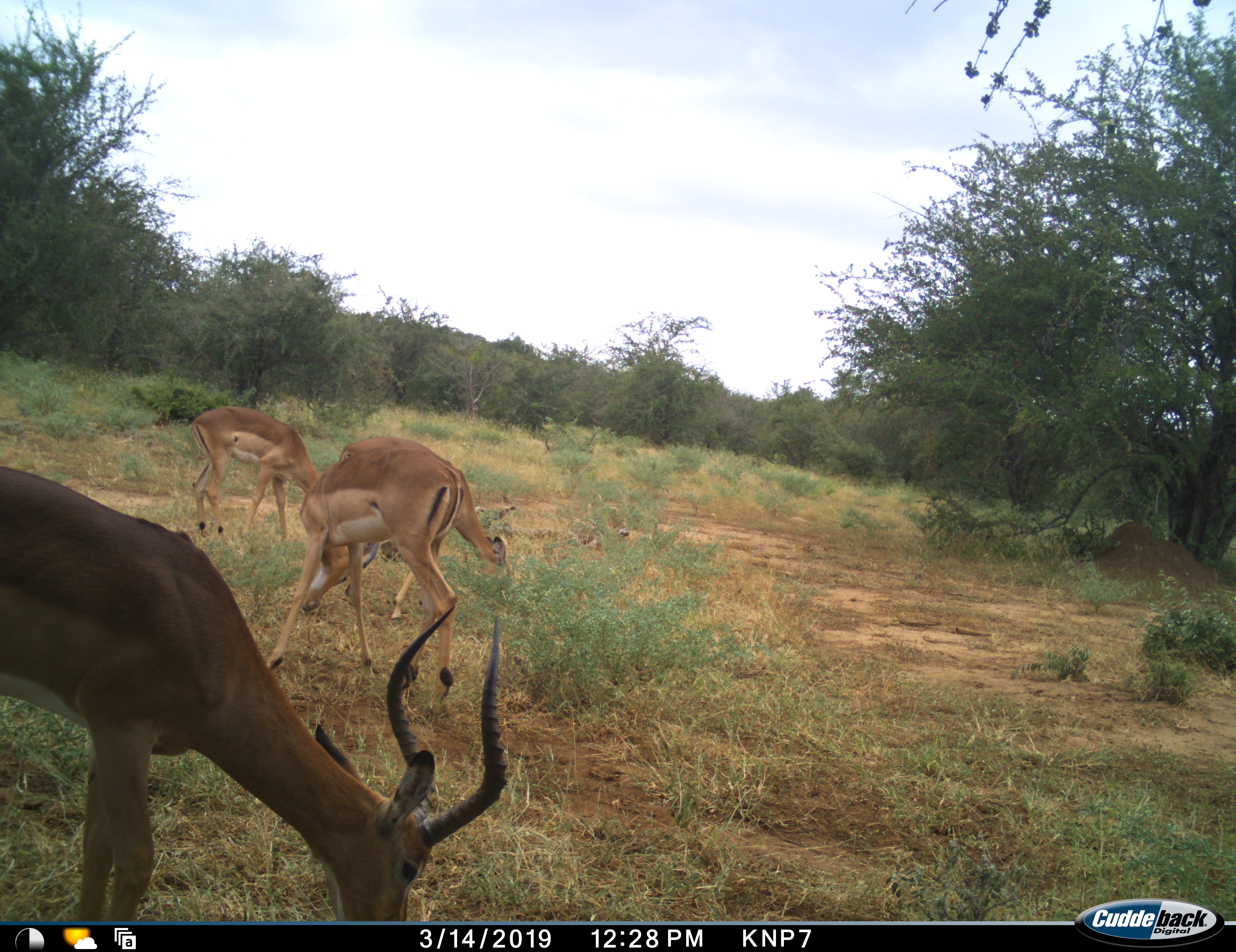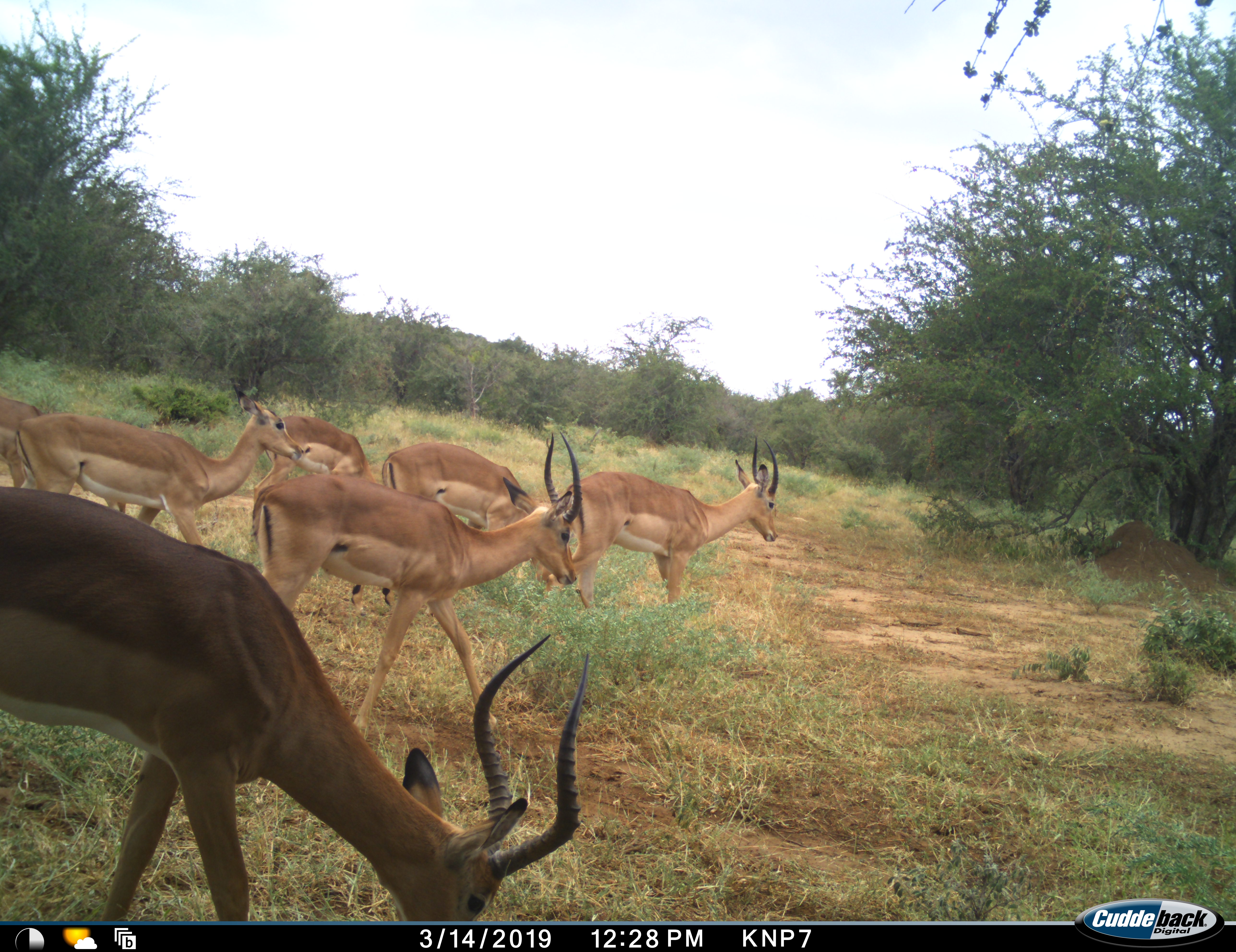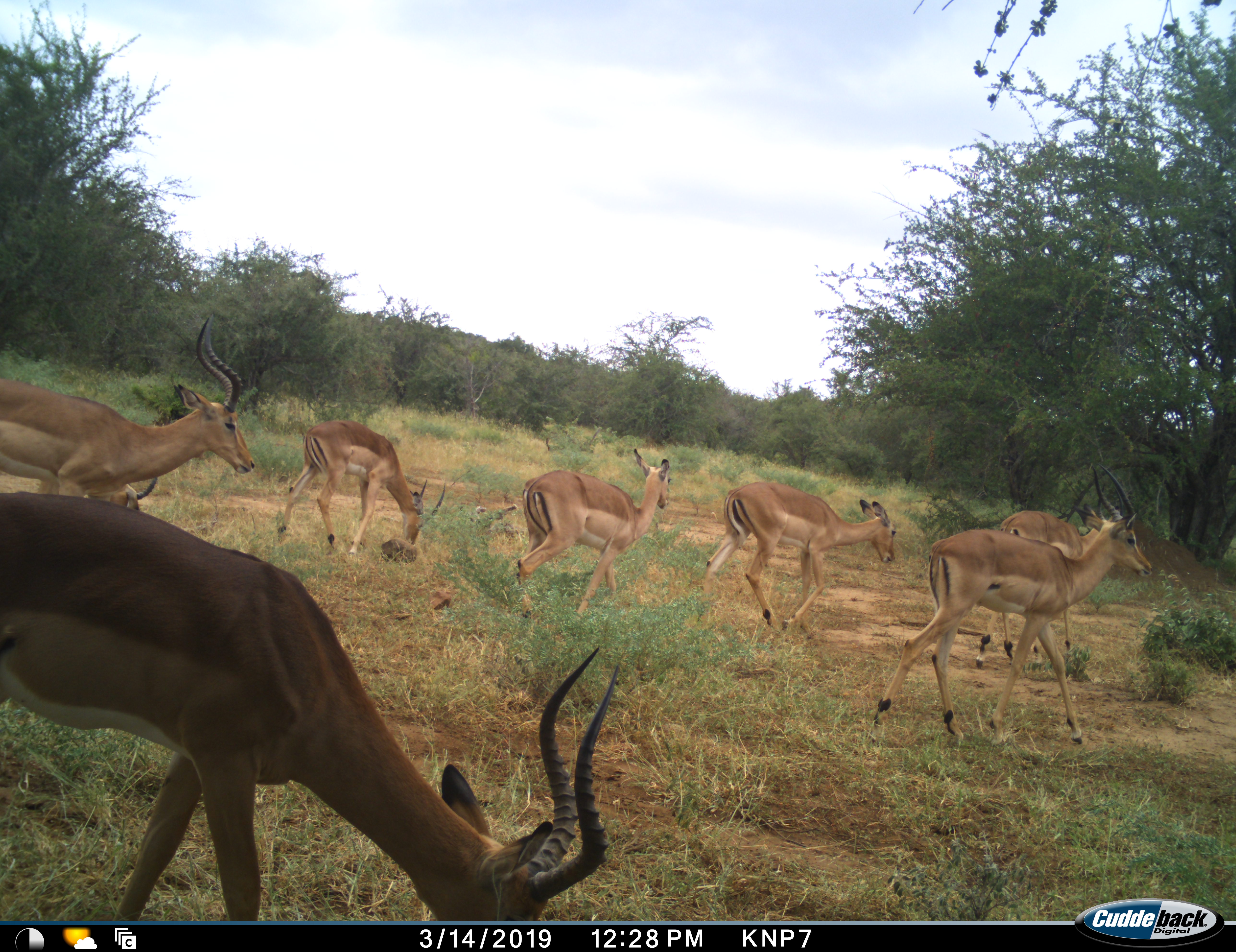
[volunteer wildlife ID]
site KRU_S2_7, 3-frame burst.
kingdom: Animalia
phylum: Chordata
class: Mammalia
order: Artiodactyla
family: Bovidae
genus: Aepyceros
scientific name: Aepyceros melampus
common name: impala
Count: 8.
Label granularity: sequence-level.